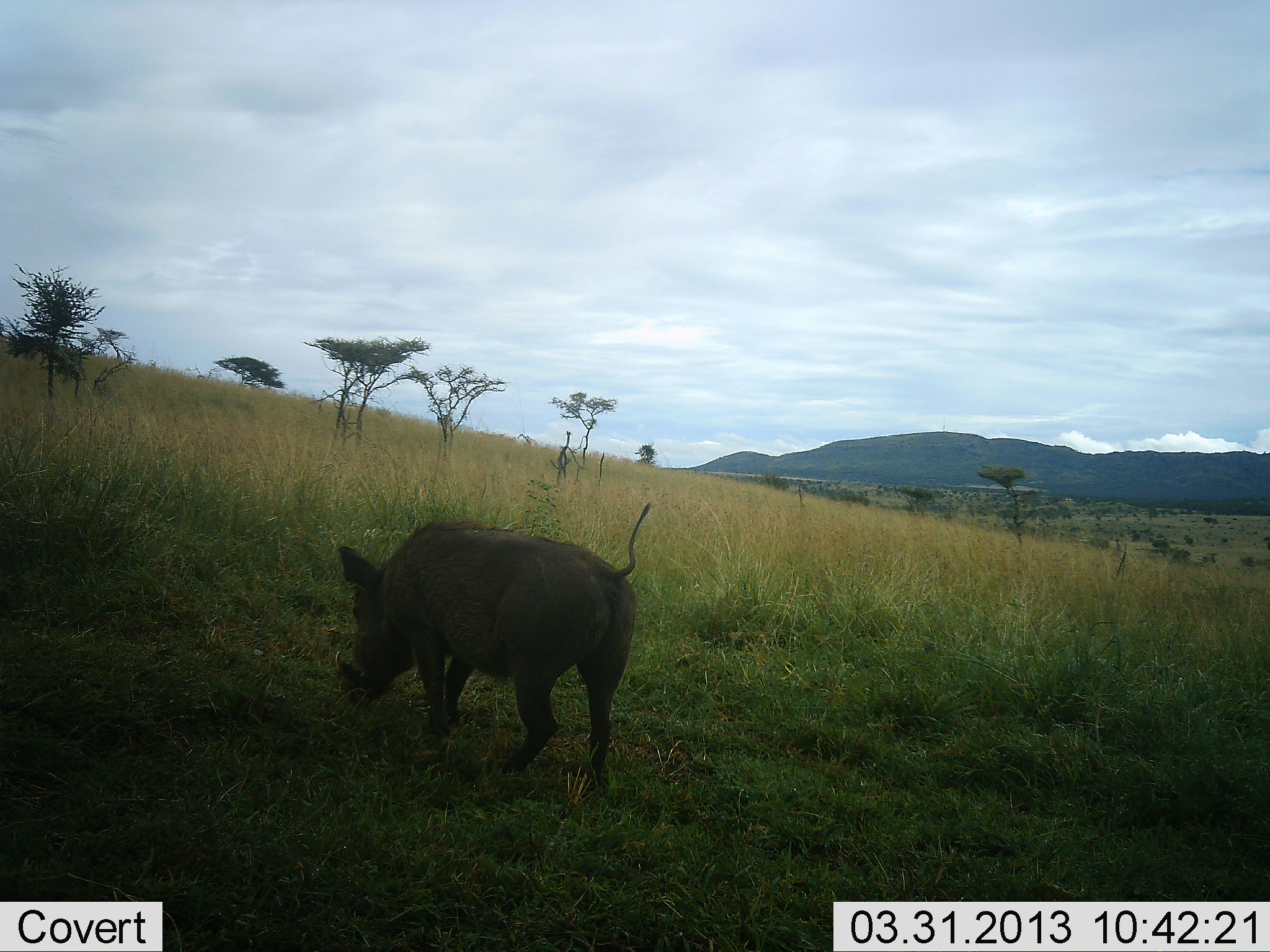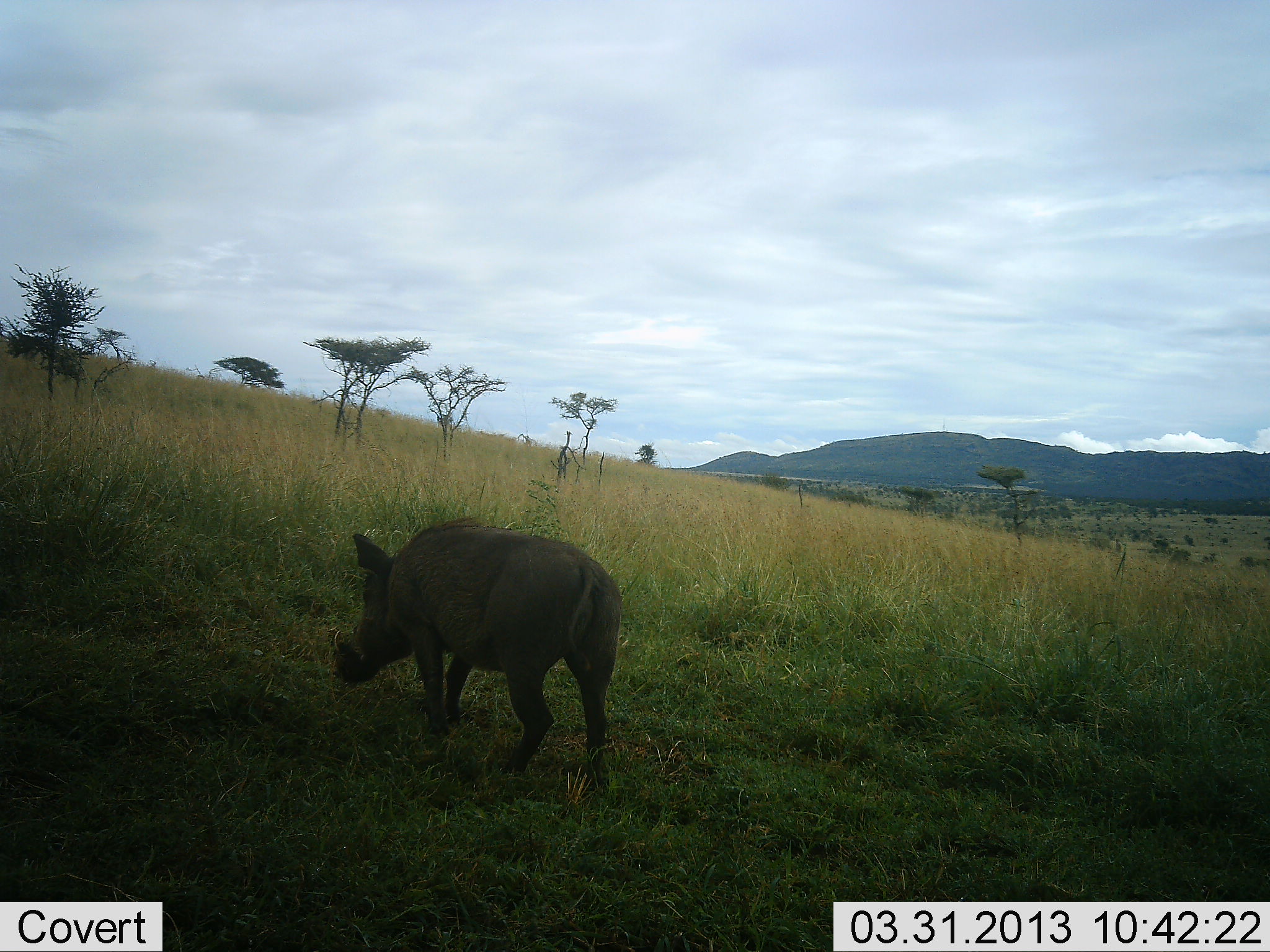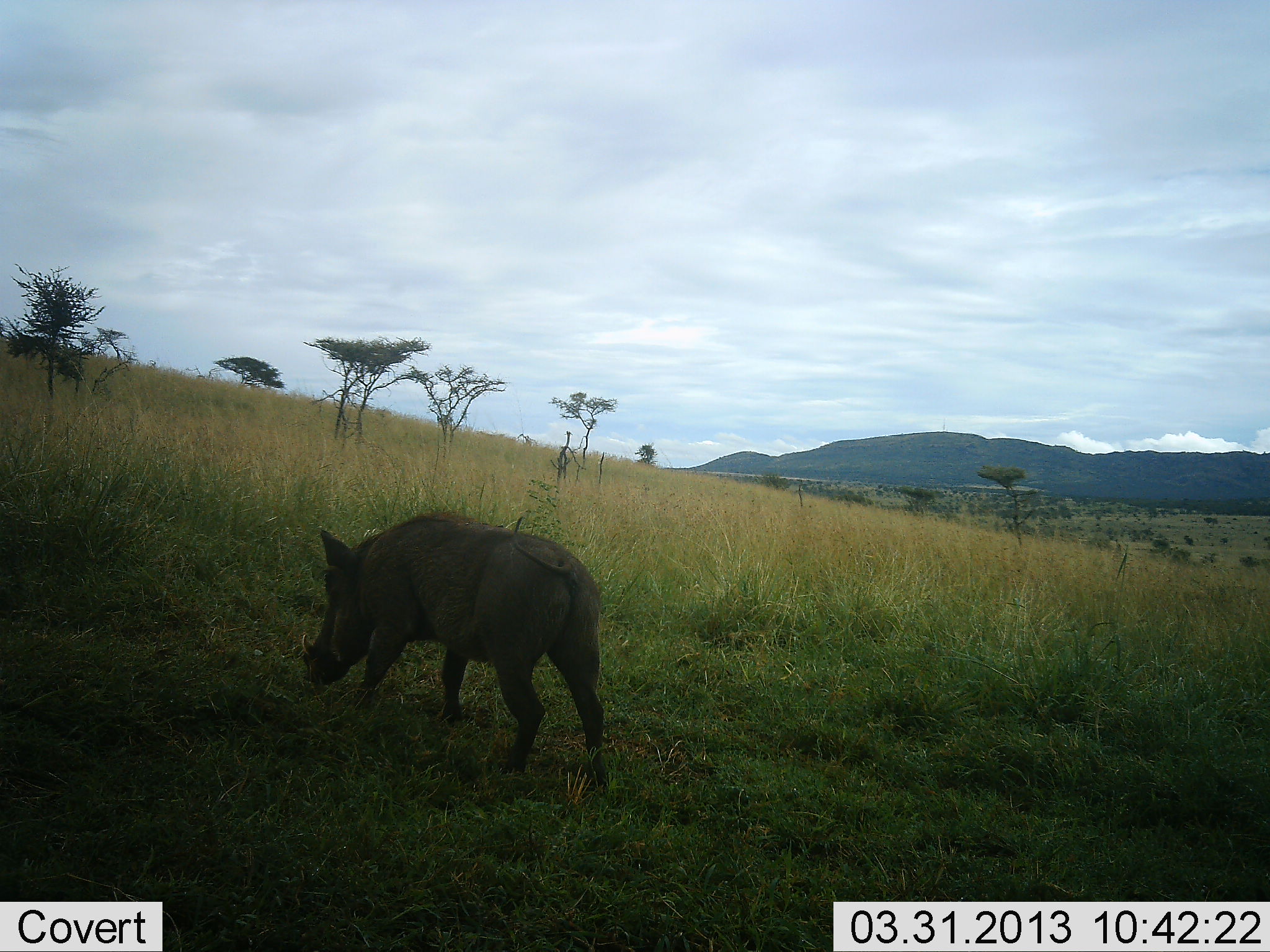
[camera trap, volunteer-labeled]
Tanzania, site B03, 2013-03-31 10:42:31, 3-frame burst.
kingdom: Animalia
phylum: Chordata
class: Mammalia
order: Artiodactyla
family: Suidae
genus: Phacochoerus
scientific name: Phacochoerus africanus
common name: warthog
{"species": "warthog (Phacochoerus africanus)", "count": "1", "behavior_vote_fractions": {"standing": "24%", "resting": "0%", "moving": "48%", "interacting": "0%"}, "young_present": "0%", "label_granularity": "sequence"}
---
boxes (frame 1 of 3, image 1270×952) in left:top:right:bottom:
animal: 337:501:652:783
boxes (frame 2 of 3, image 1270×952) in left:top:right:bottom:
animal: 332:516:623:783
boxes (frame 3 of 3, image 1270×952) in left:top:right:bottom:
animal: 301:511:607:782